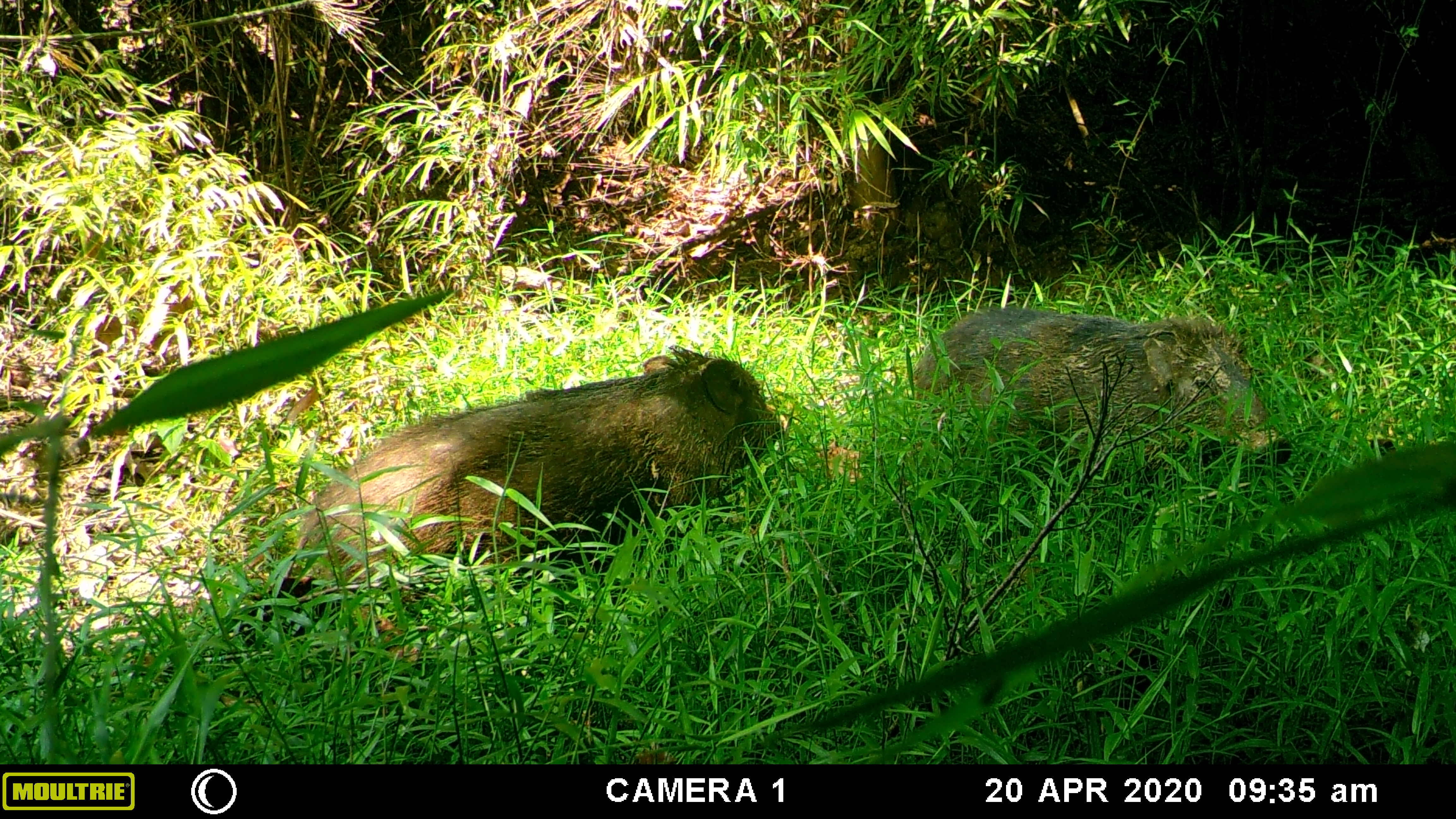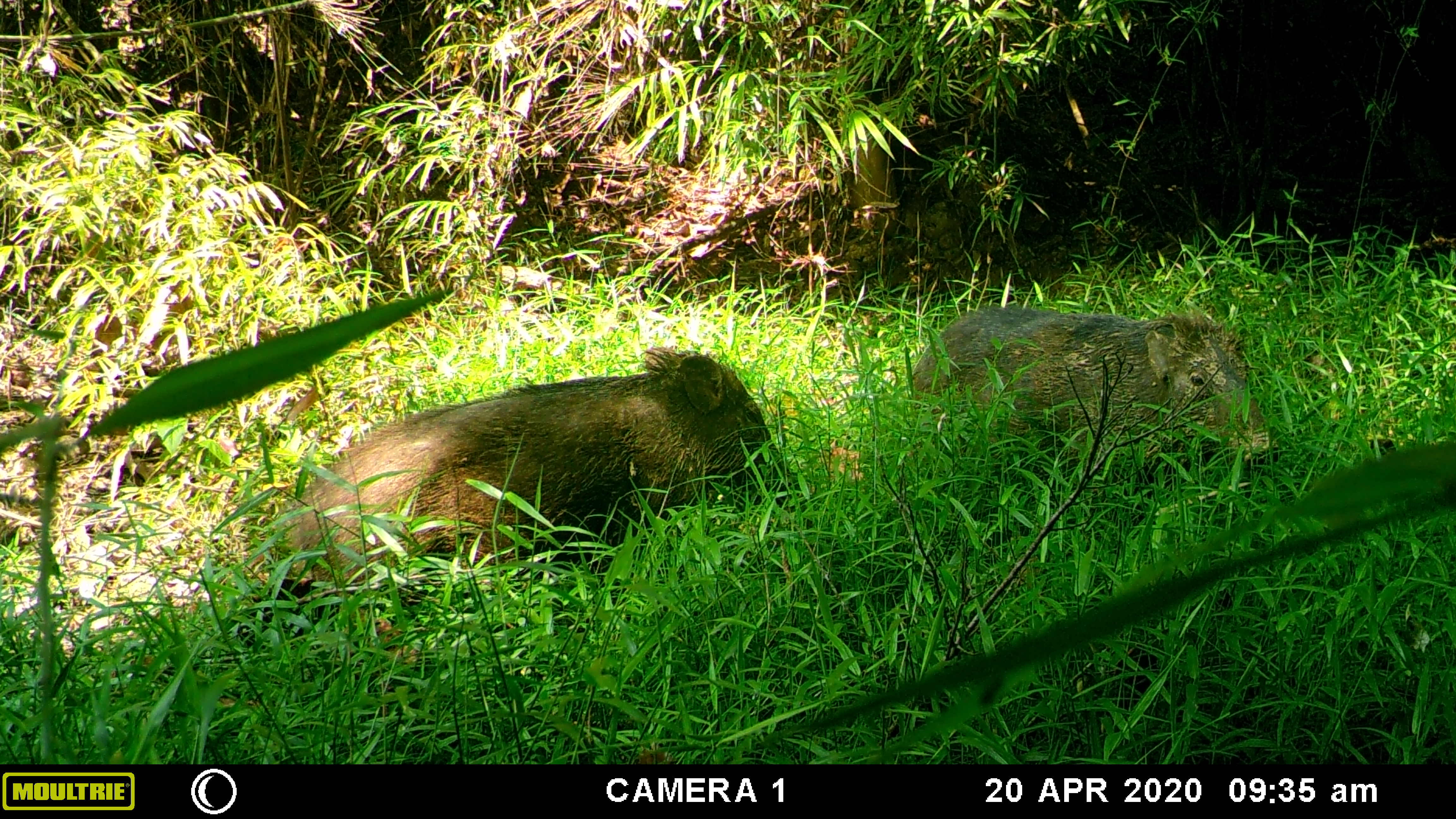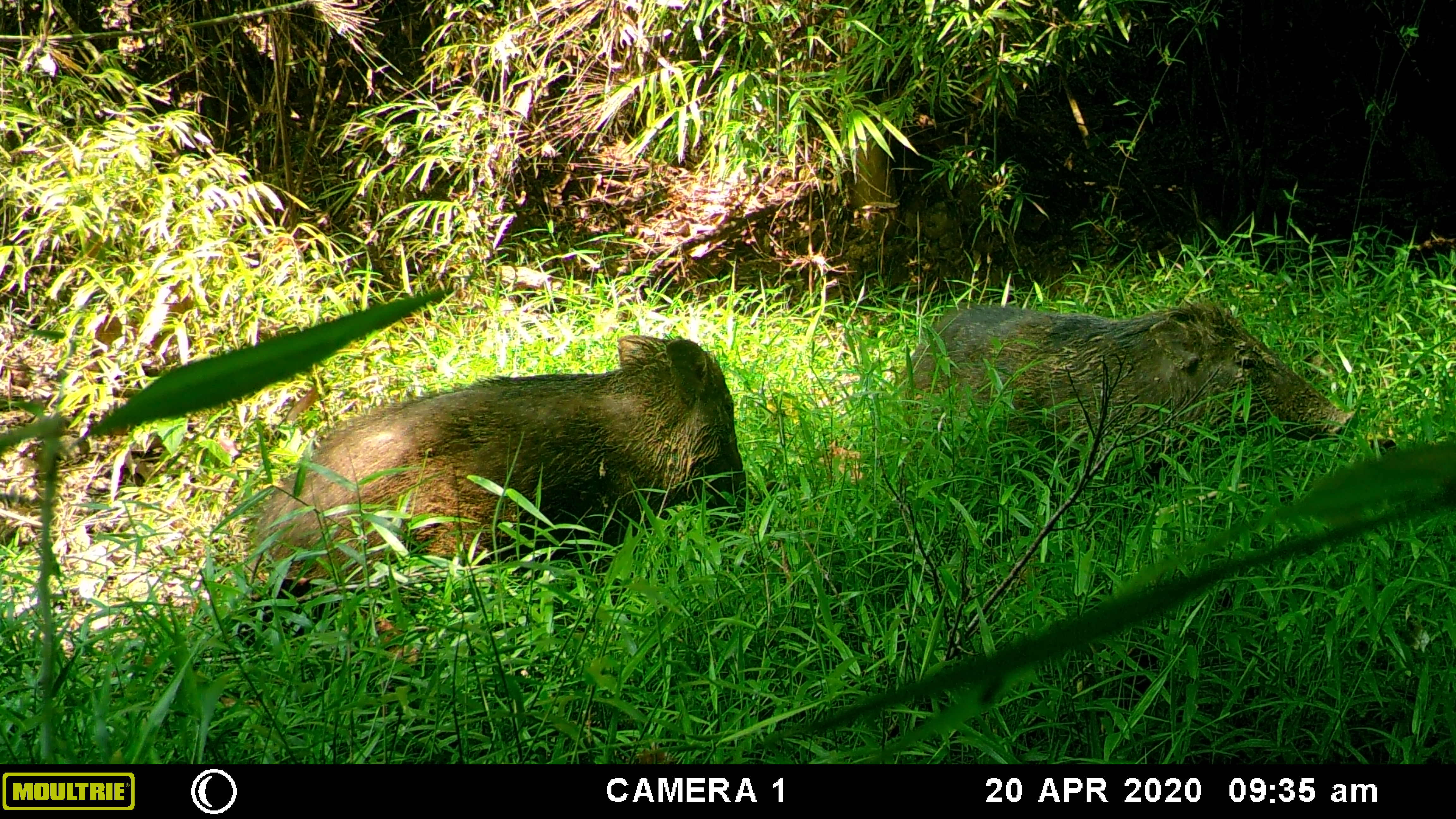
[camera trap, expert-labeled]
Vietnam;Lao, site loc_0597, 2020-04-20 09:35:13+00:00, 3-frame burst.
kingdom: Animalia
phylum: Chordata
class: Mammalia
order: Artiodactyla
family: Suidae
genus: Sus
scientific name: Sus scrofa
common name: eurasian wild pig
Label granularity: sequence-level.